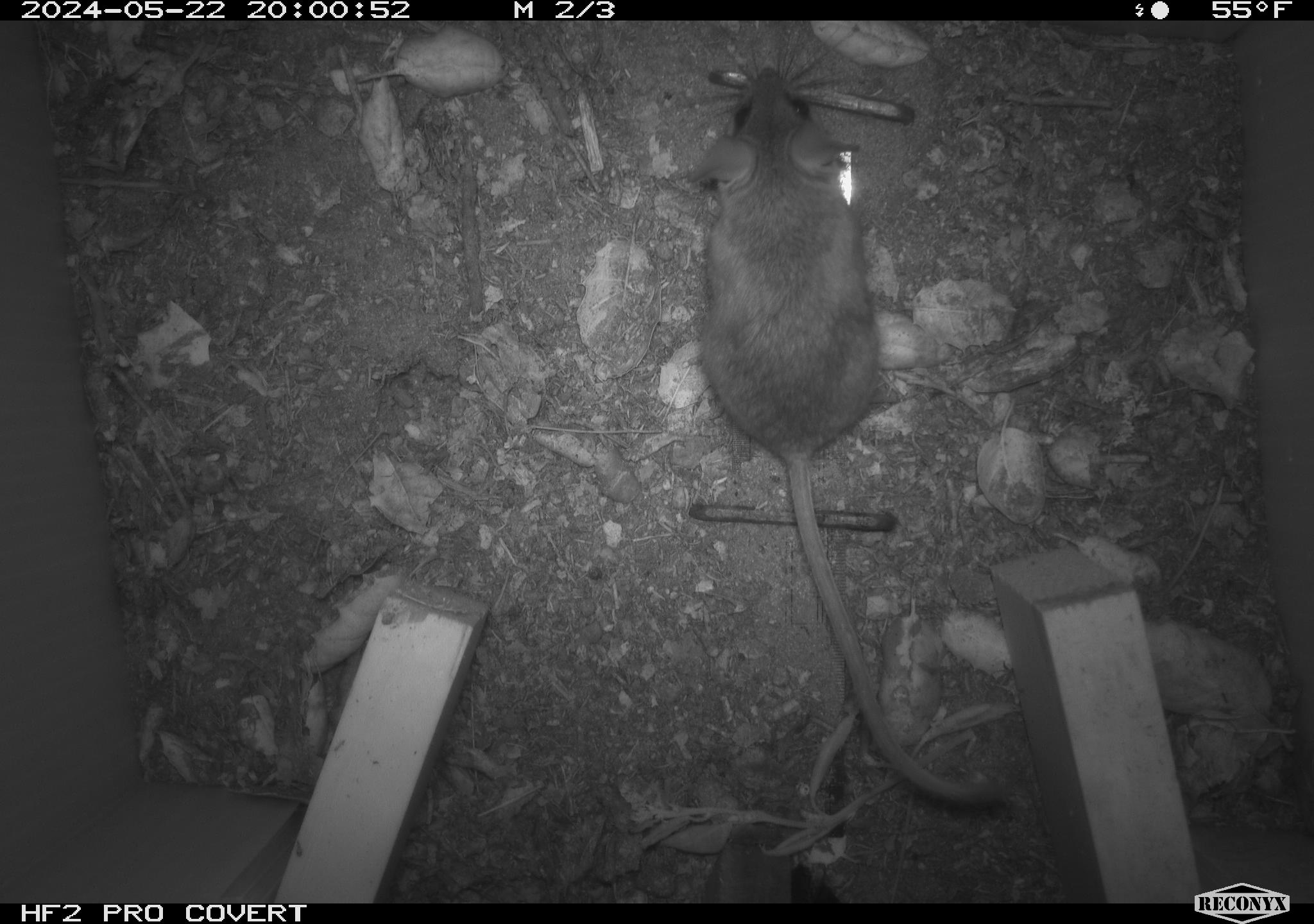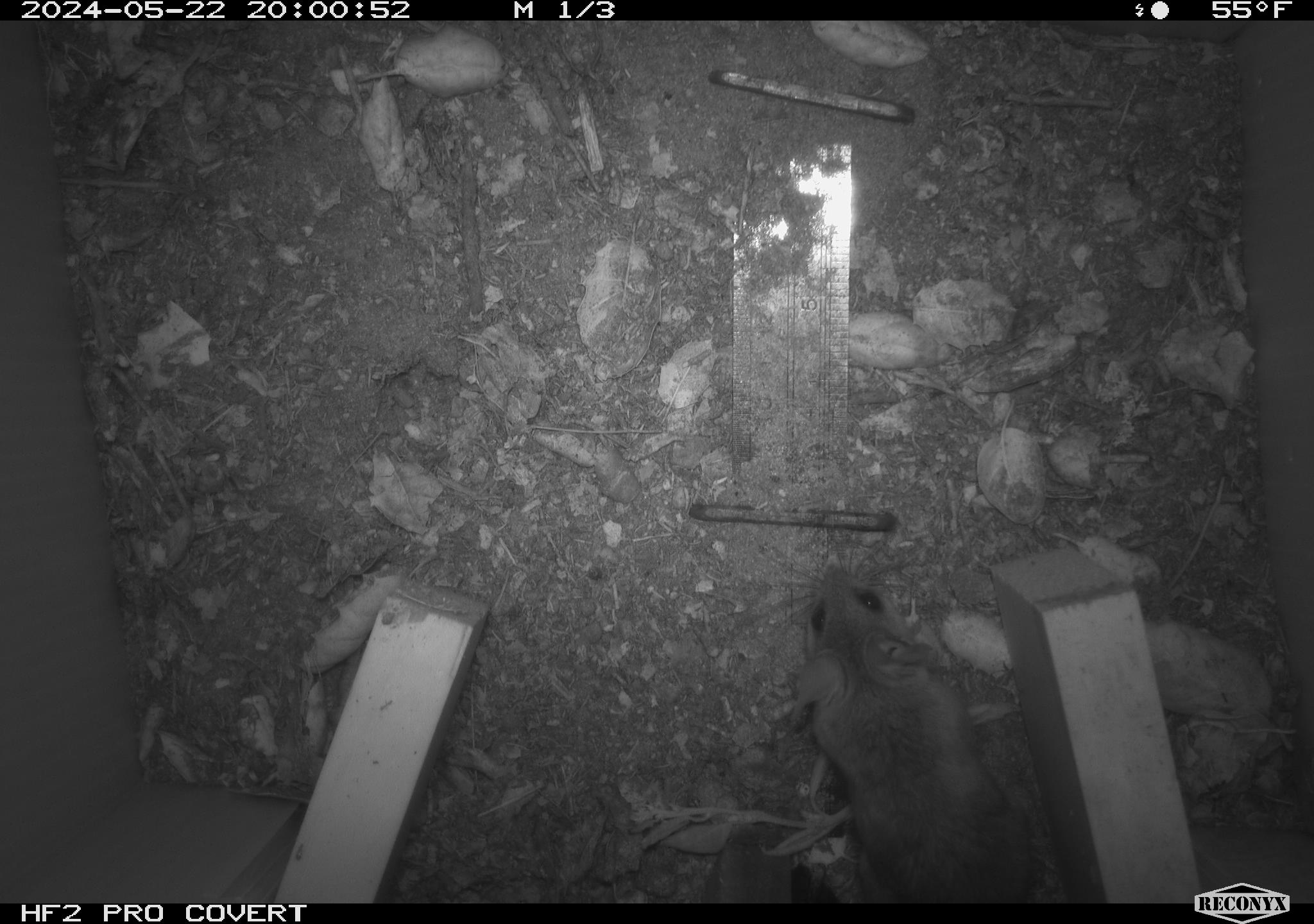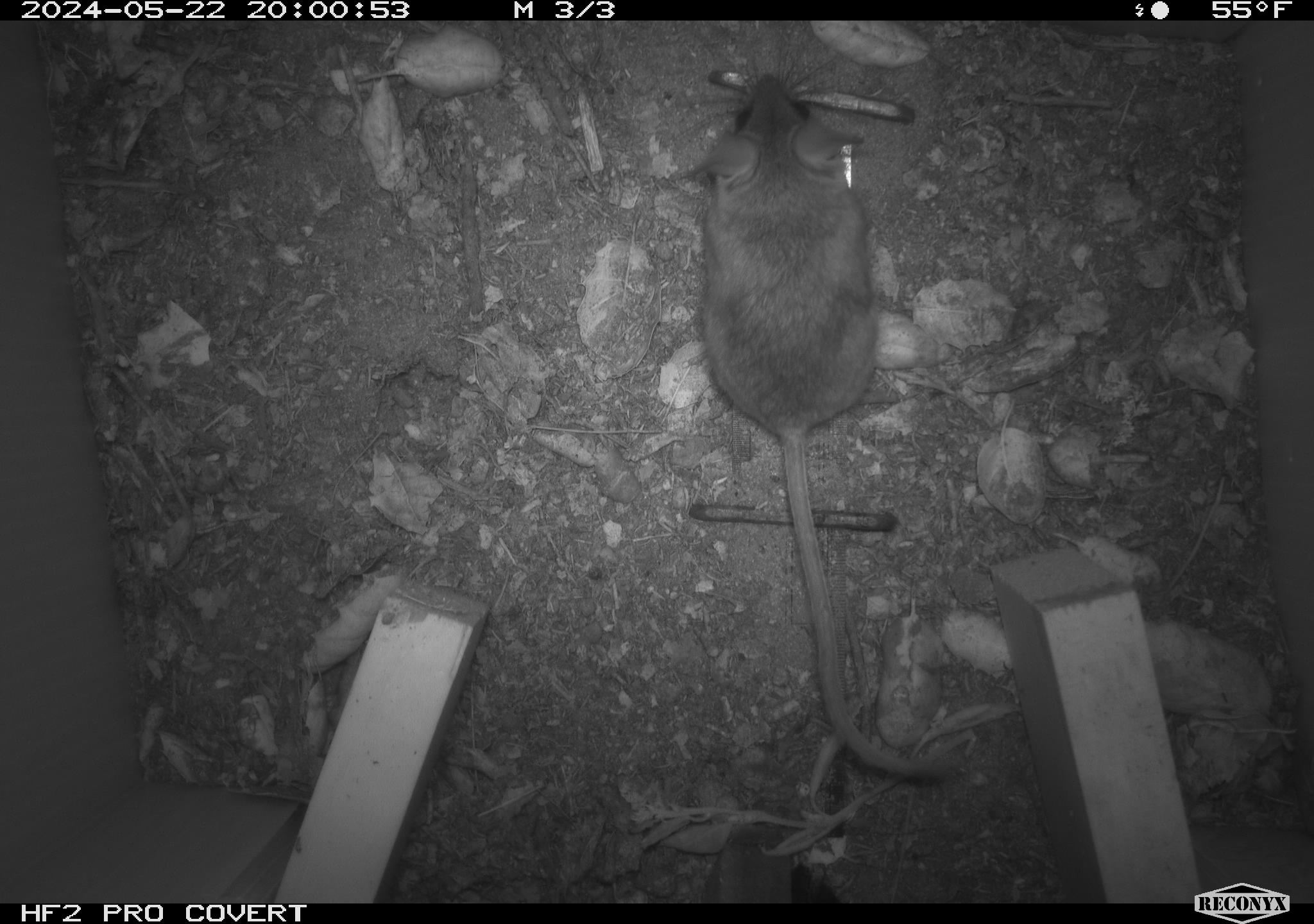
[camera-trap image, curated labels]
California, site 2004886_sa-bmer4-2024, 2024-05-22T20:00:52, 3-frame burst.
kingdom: Animalia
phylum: Chordata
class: Mammalia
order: Rodentia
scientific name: Rodentia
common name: mouse species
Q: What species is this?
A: Mouse species (Rodentia).